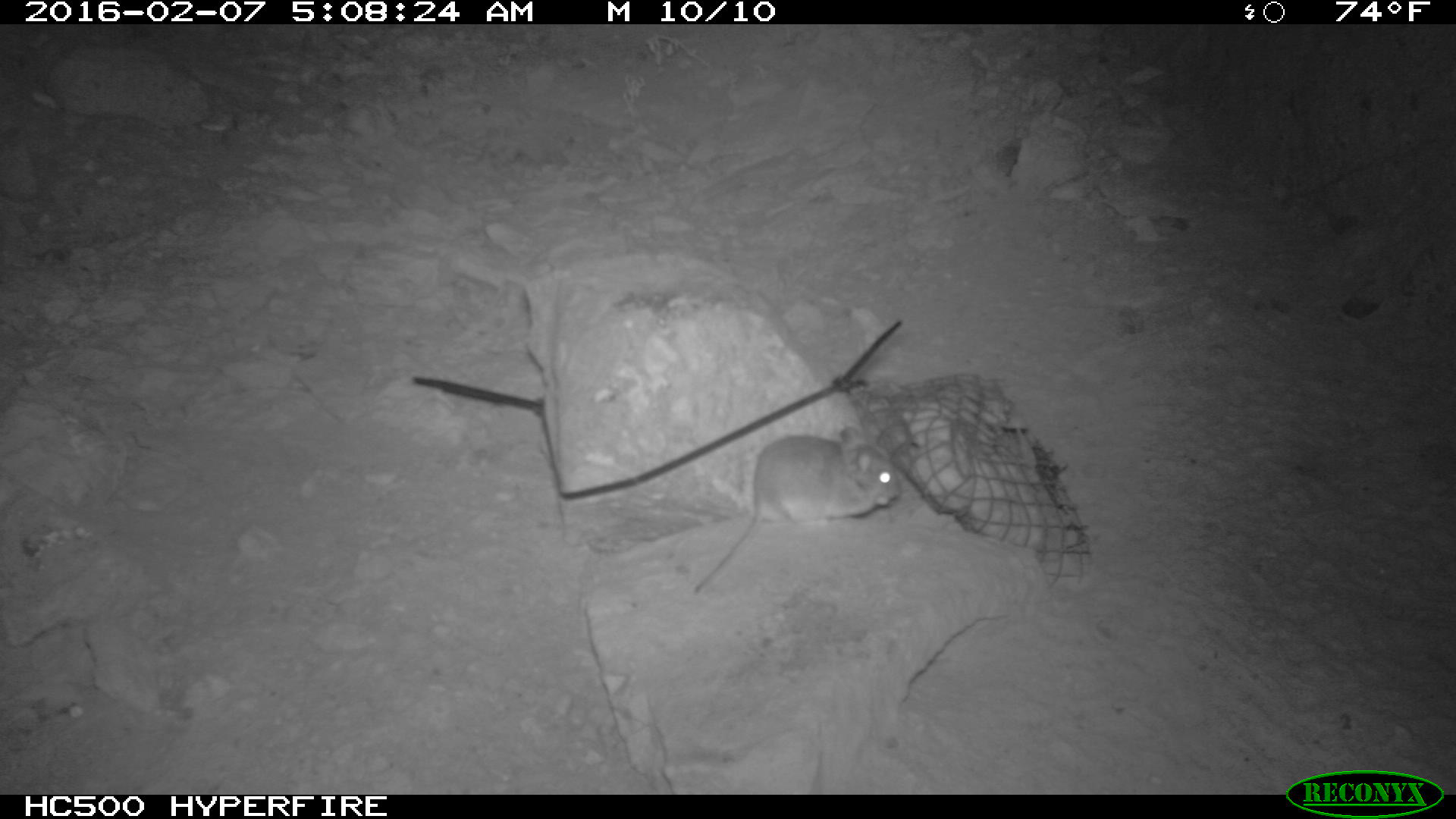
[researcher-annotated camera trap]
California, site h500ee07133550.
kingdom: Animalia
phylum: Chordata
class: Mammalia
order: Rodentia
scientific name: Rodentia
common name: rodent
Rodent (Rodentia).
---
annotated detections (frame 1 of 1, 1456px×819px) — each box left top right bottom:
rodent: 695 425 902 592